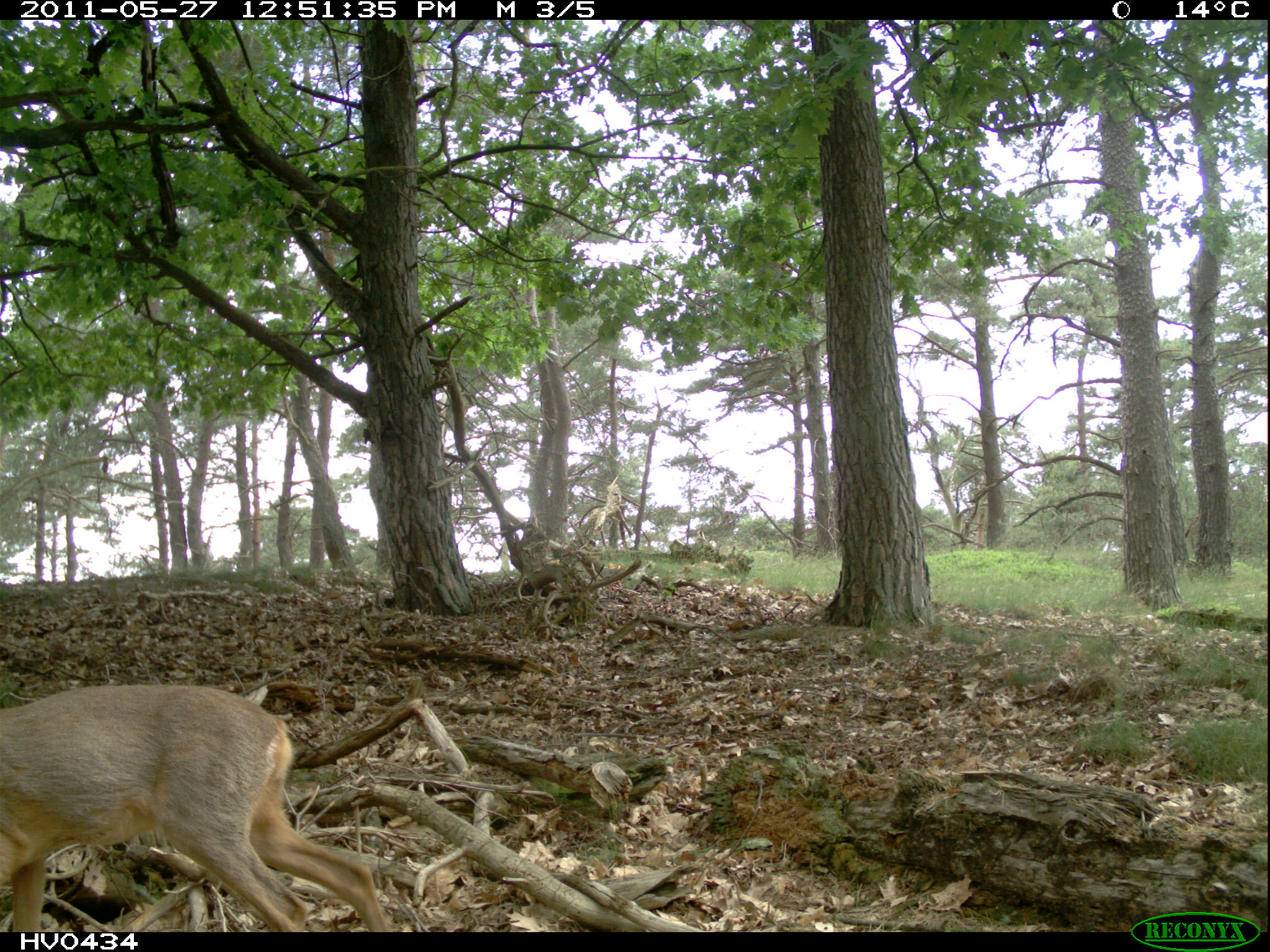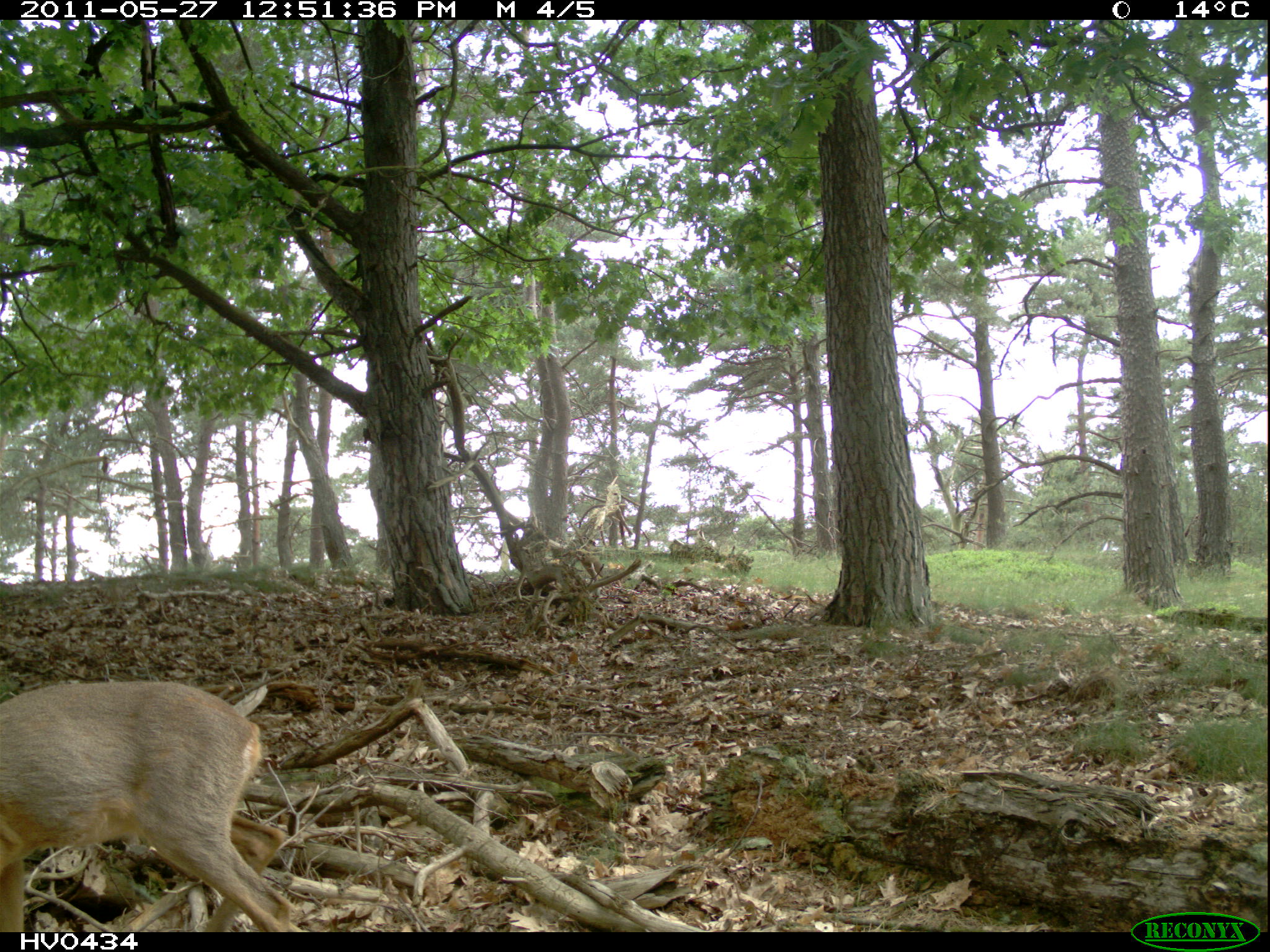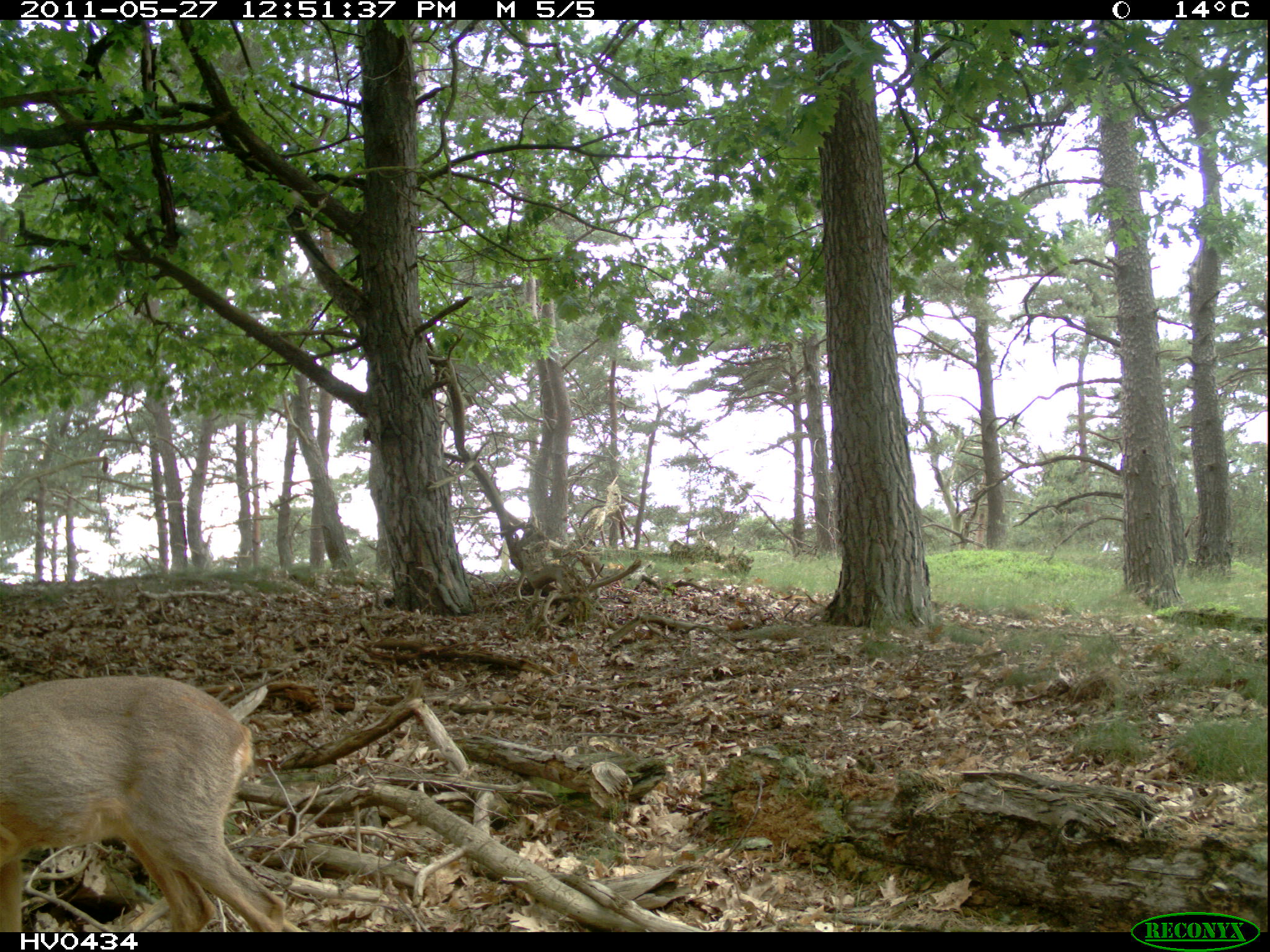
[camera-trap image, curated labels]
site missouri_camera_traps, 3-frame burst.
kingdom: Animalia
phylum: Chordata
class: Mammalia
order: Artiodactyla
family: Cervidae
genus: Capreolus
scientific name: Capreolus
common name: roe deer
Roe deer (Capreolus). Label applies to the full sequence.